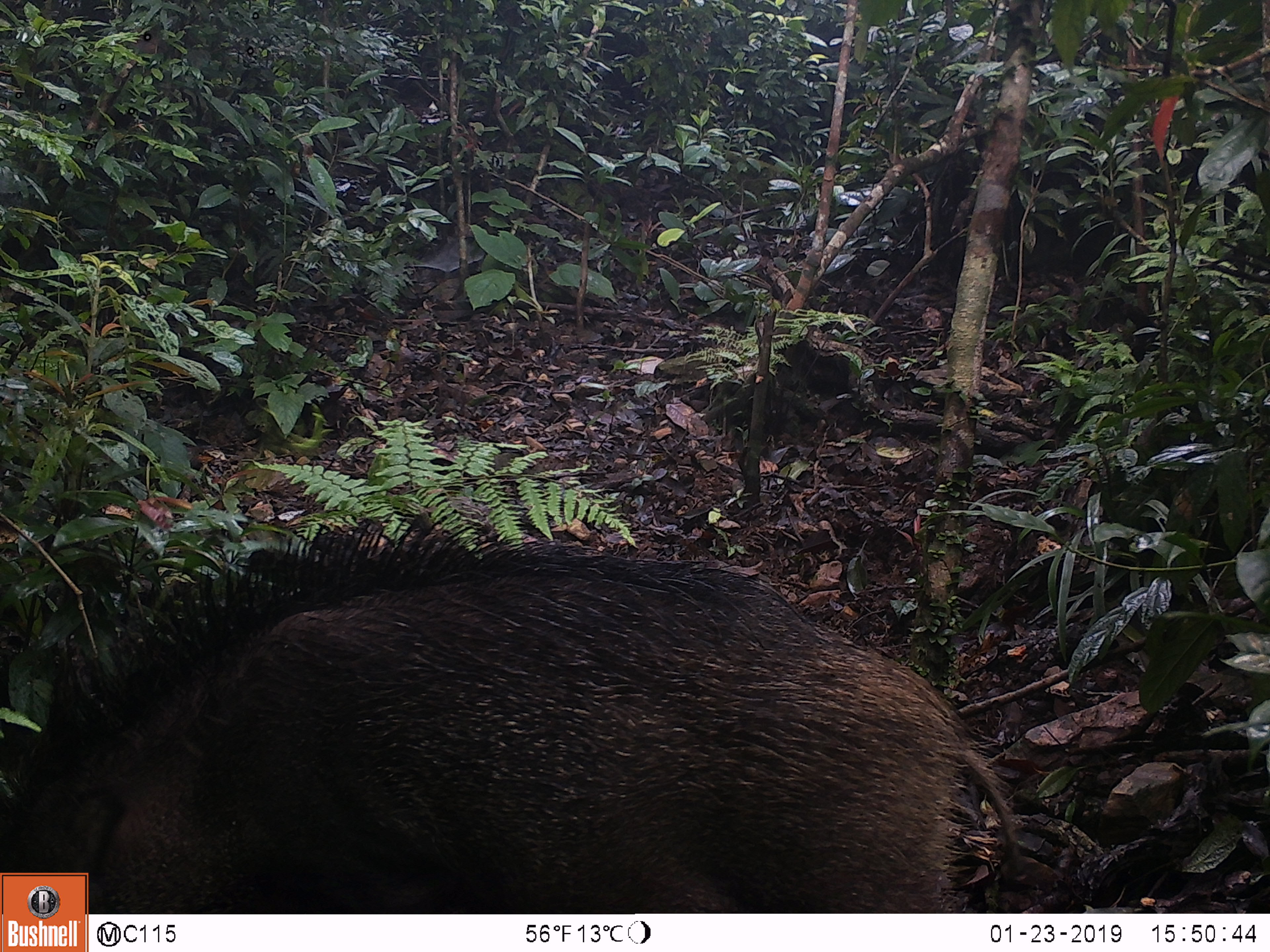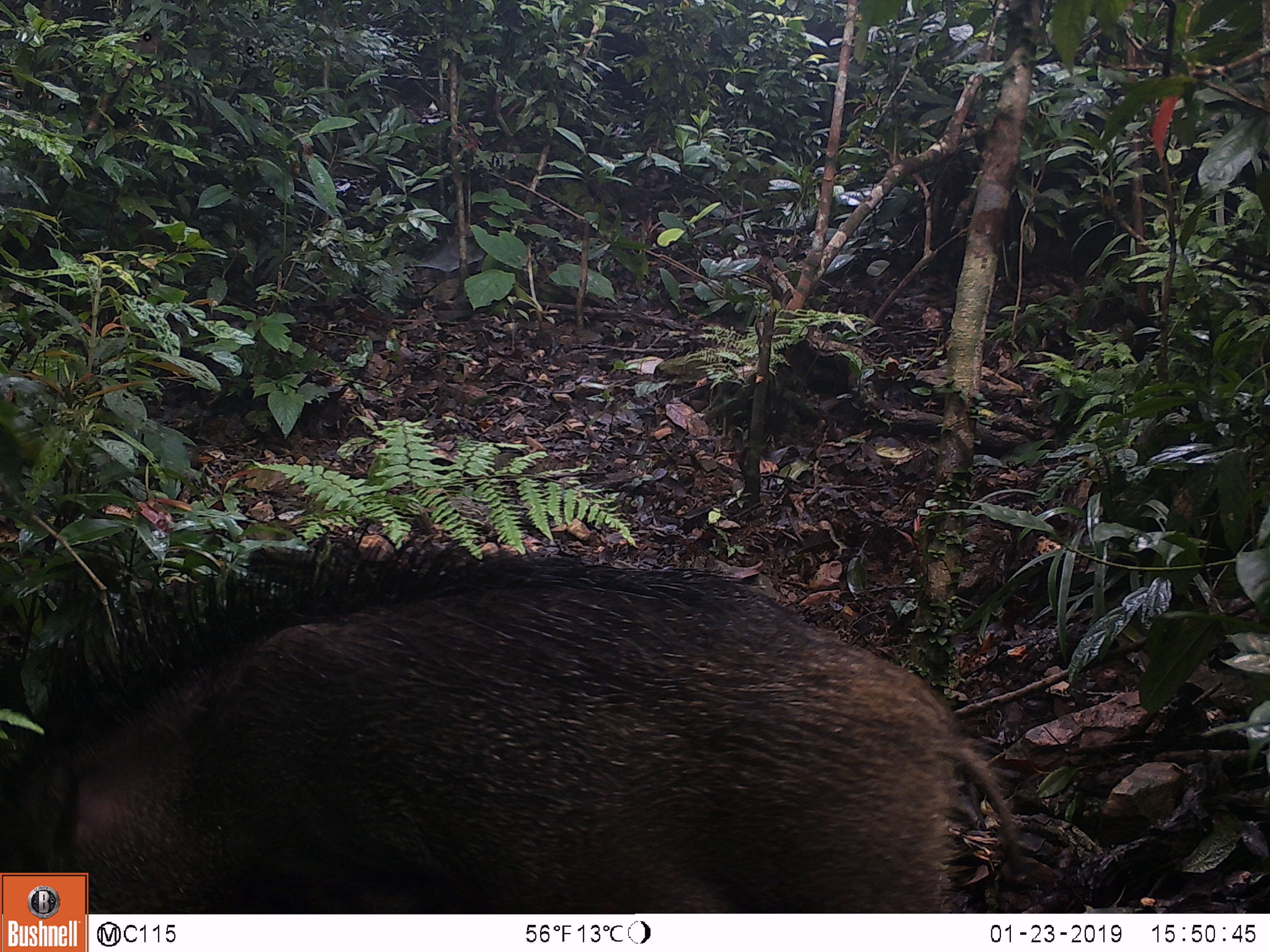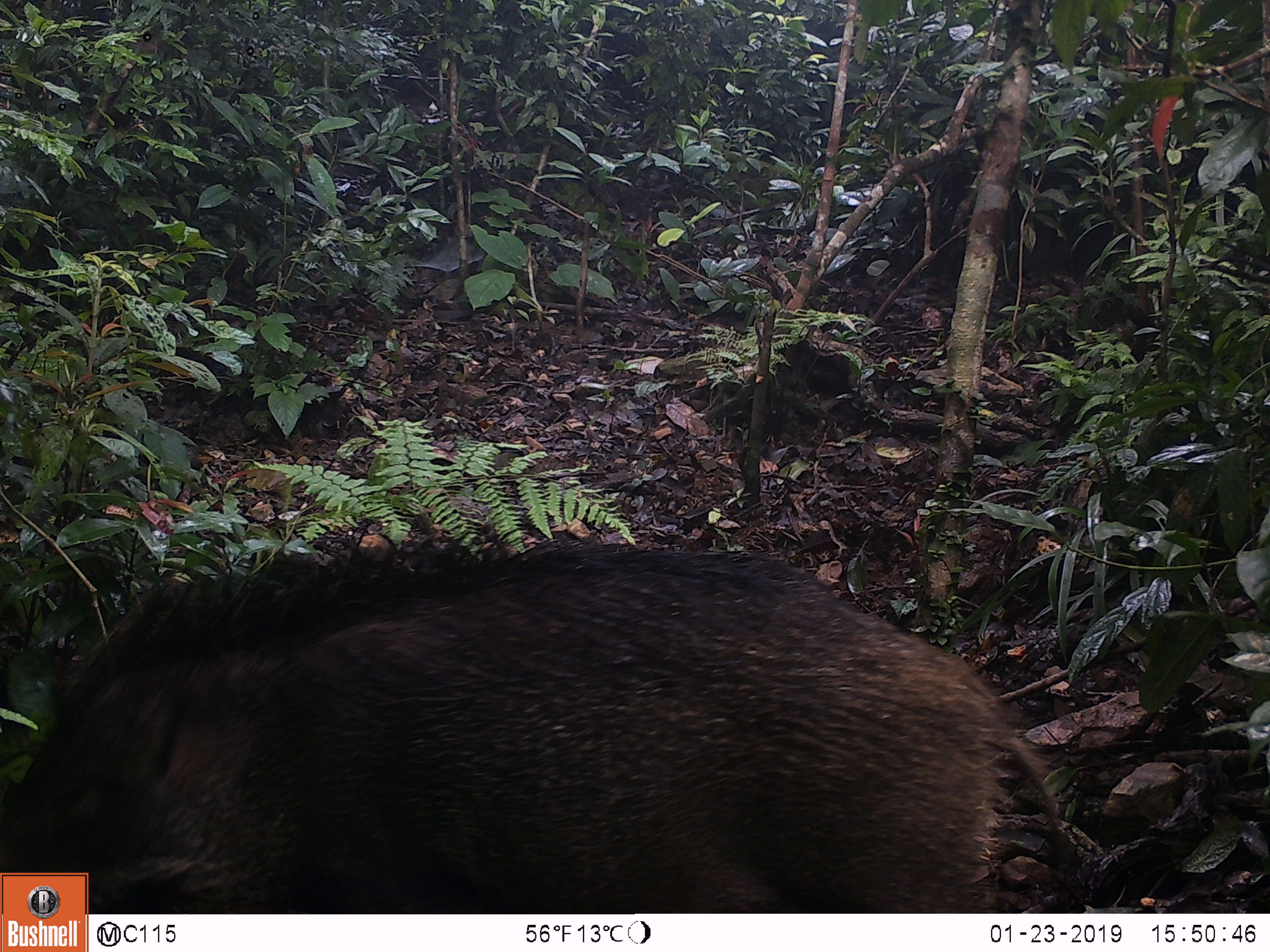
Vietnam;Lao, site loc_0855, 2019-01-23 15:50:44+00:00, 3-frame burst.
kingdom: Animalia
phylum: Chordata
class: Mammalia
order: Artiodactyla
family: Suidae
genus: Sus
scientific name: Sus scrofa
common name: eurasian wild pig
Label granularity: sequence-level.